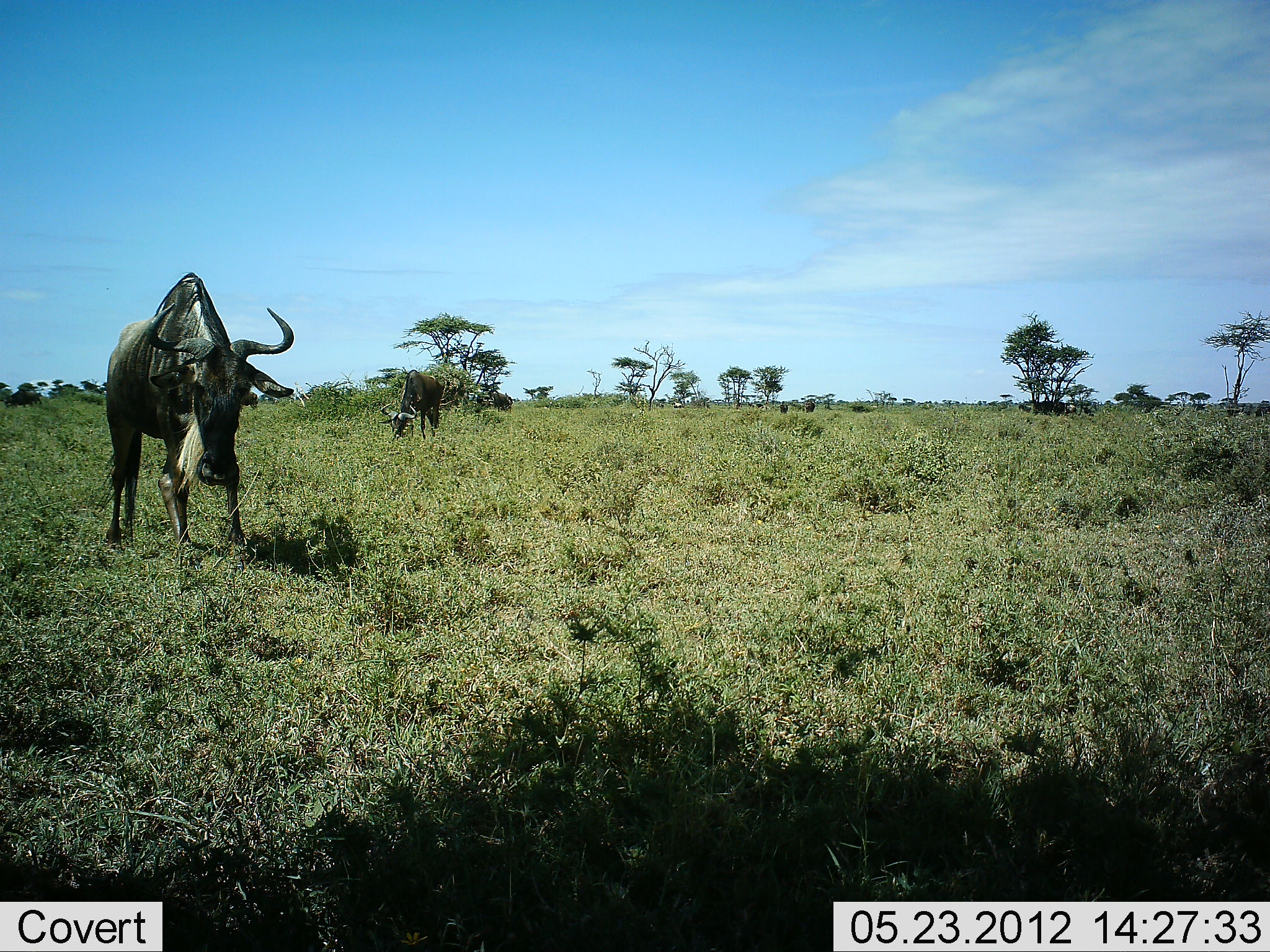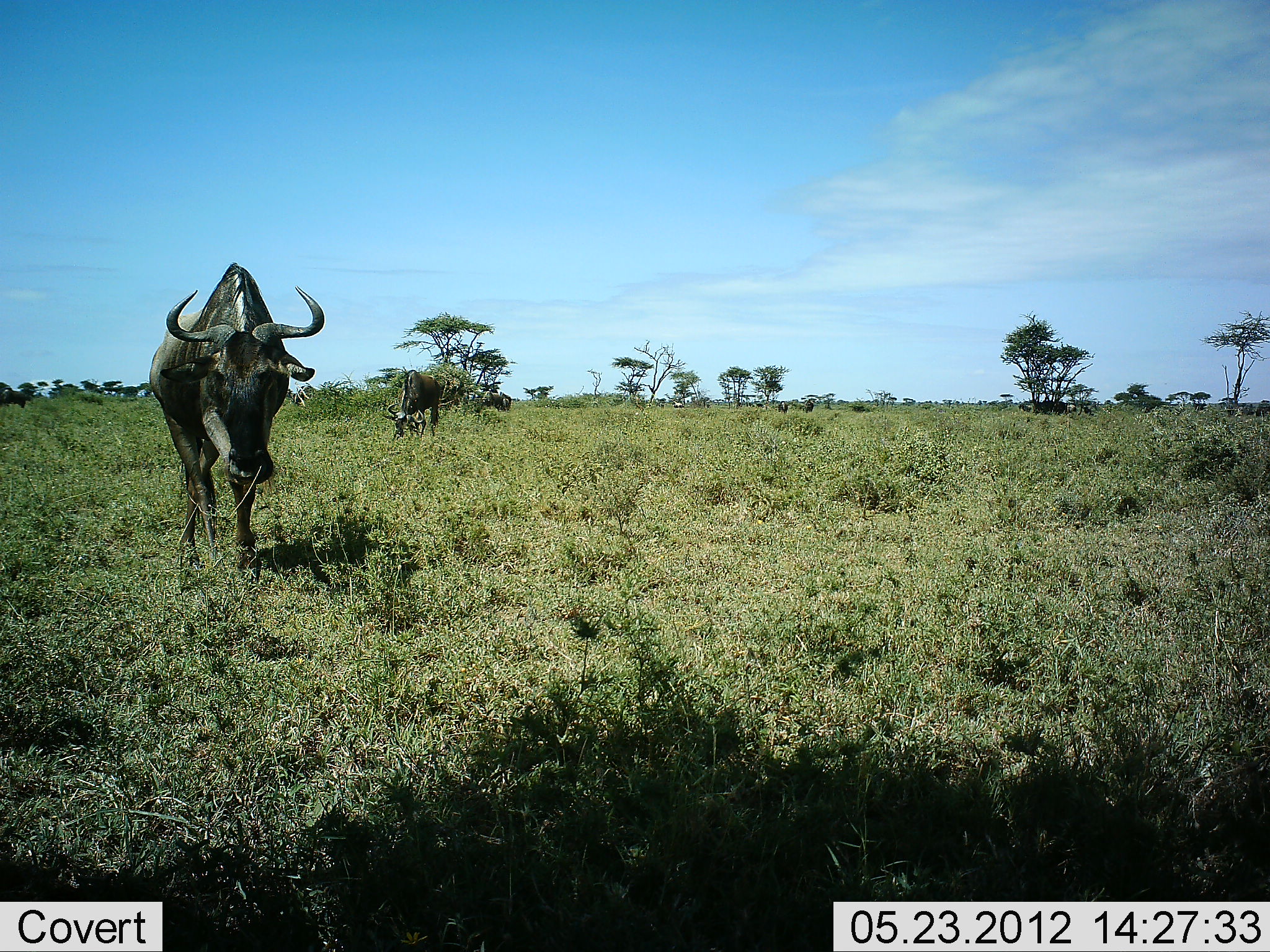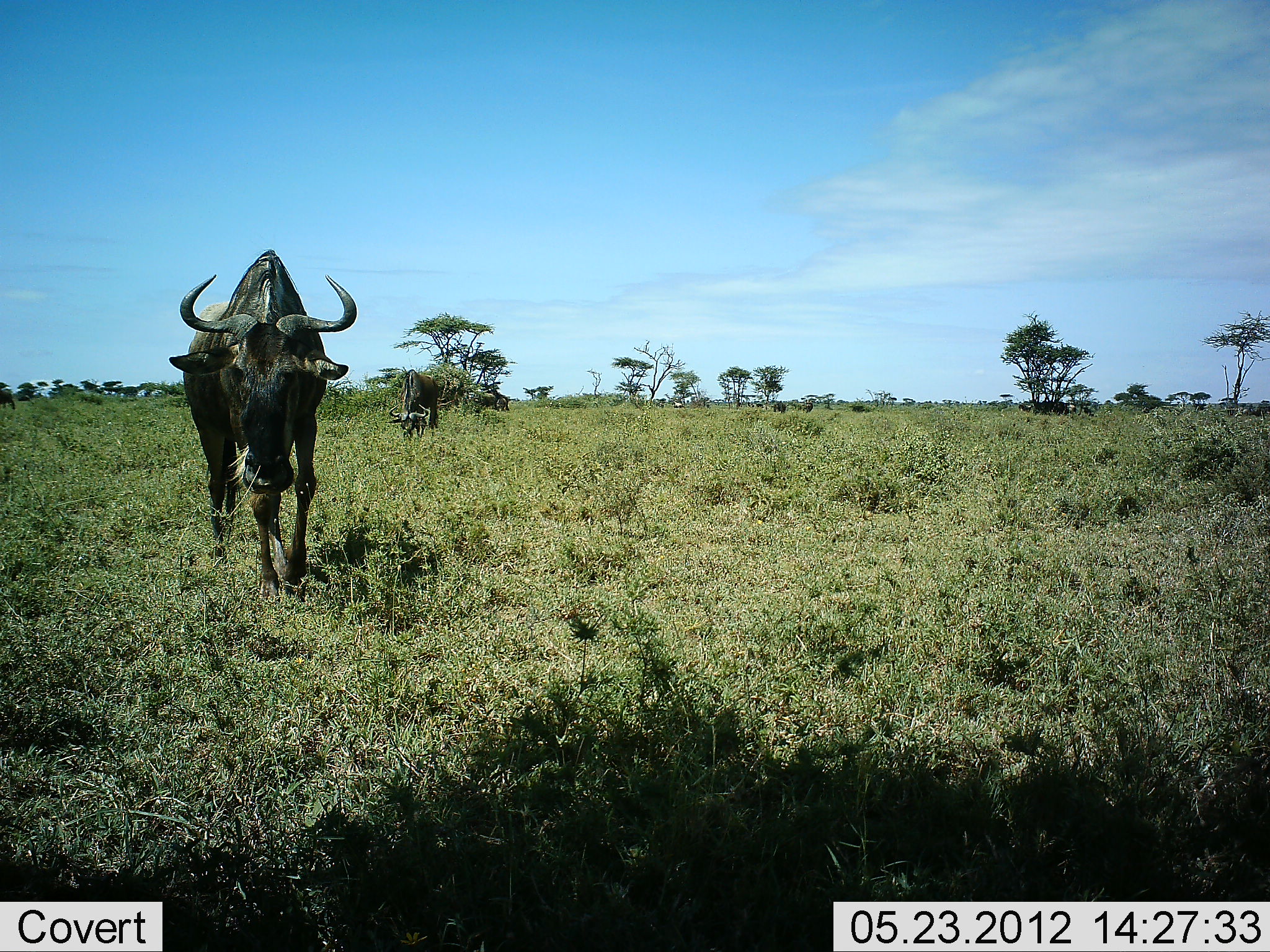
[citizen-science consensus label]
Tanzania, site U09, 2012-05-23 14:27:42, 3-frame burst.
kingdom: Animalia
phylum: Chordata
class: Mammalia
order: Artiodactyla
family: Bovidae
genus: Connochaetes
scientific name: Connochaetes taurinus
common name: blue wildebeest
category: wildebeest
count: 6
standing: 50%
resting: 0%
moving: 90%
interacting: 0%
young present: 0%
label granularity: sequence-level